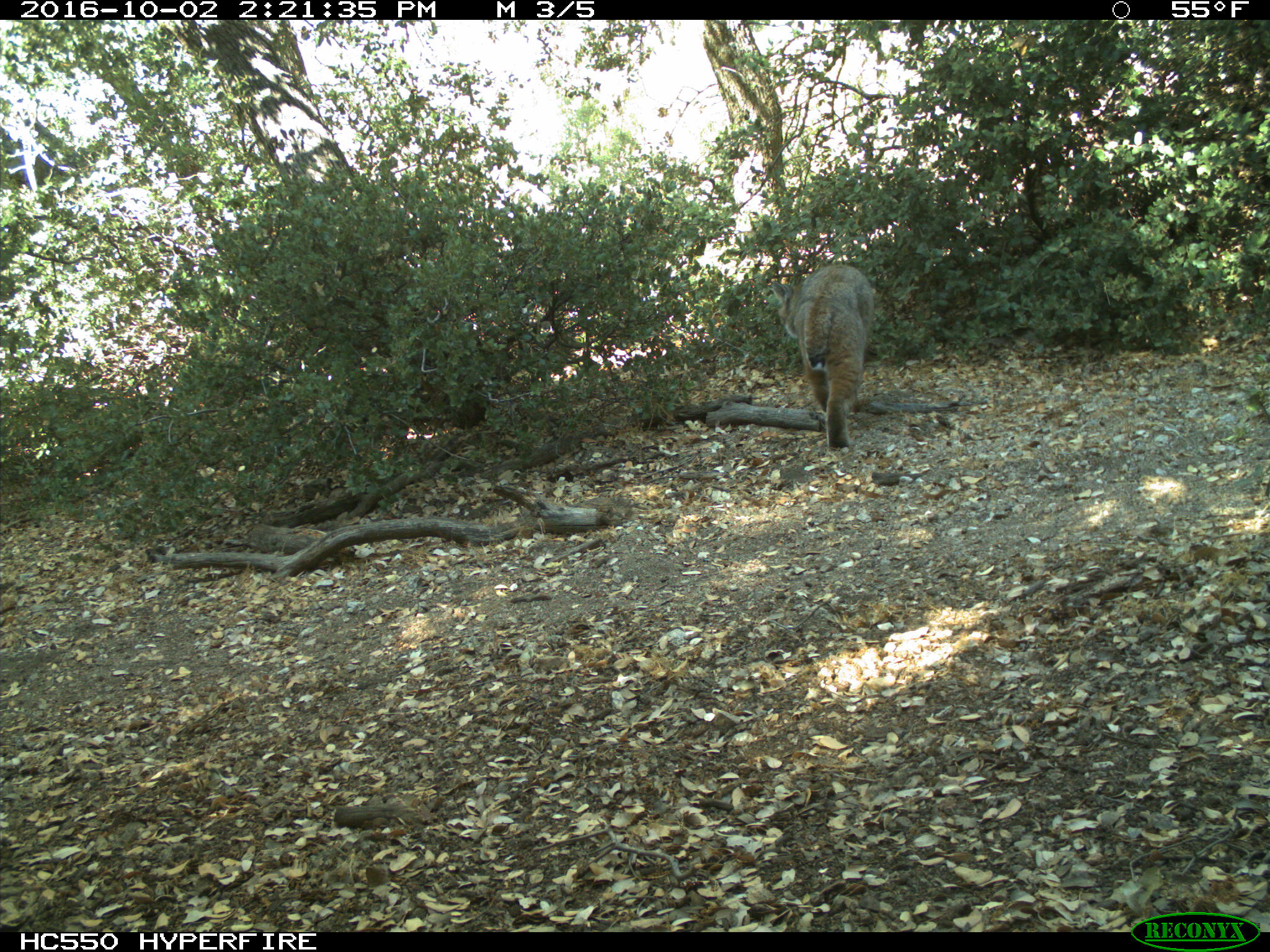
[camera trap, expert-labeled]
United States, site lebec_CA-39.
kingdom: Animalia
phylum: Chordata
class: Mammalia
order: Carnivora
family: Felidae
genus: Lynx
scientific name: Lynx rufus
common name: bobcat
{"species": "Lynx rufus (bobcat)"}